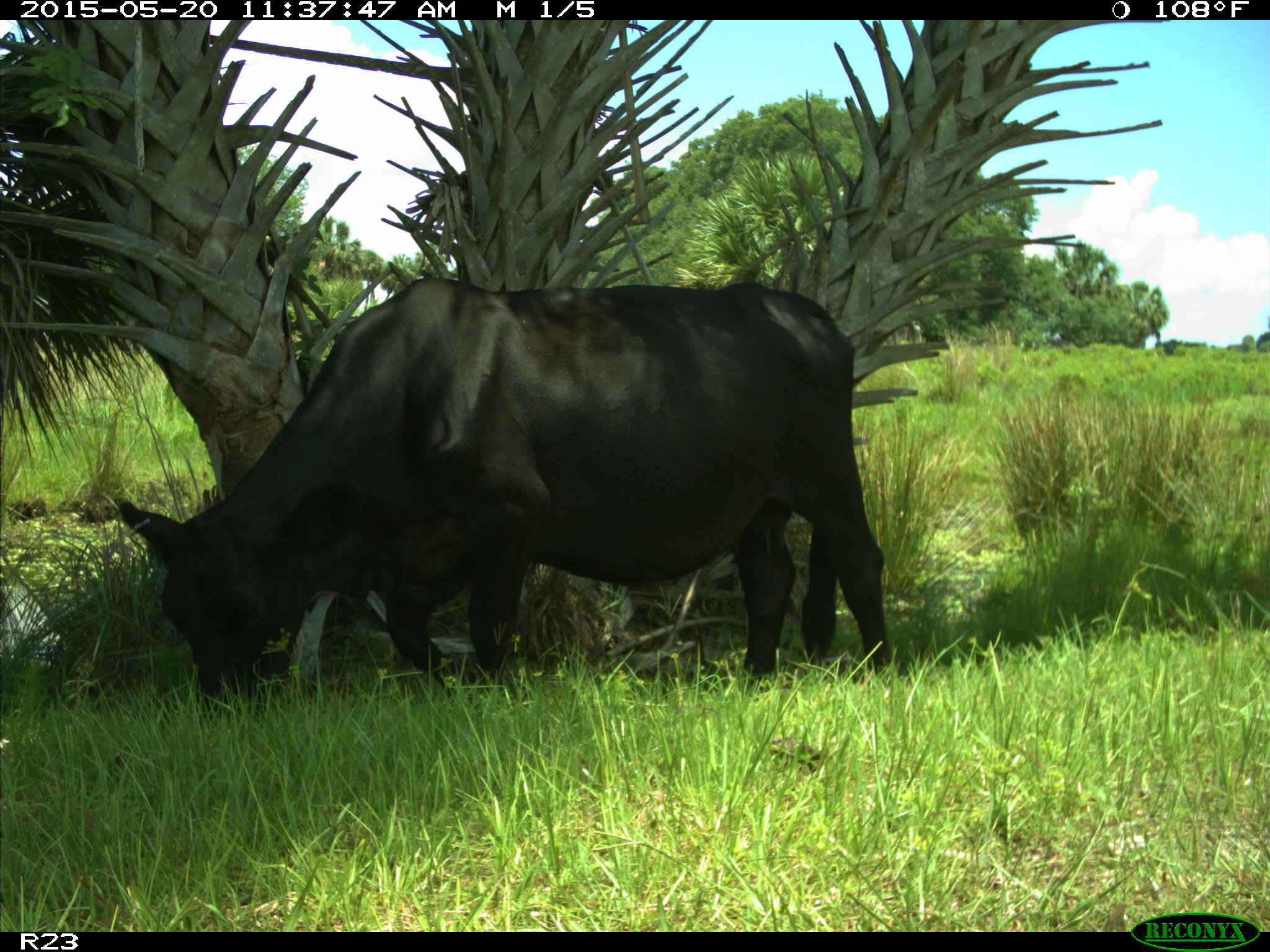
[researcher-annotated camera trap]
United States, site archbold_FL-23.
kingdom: Animalia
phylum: Chordata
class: Mammalia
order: Artiodactyla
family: Suidae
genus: Sus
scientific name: Sus scrofa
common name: wild boar